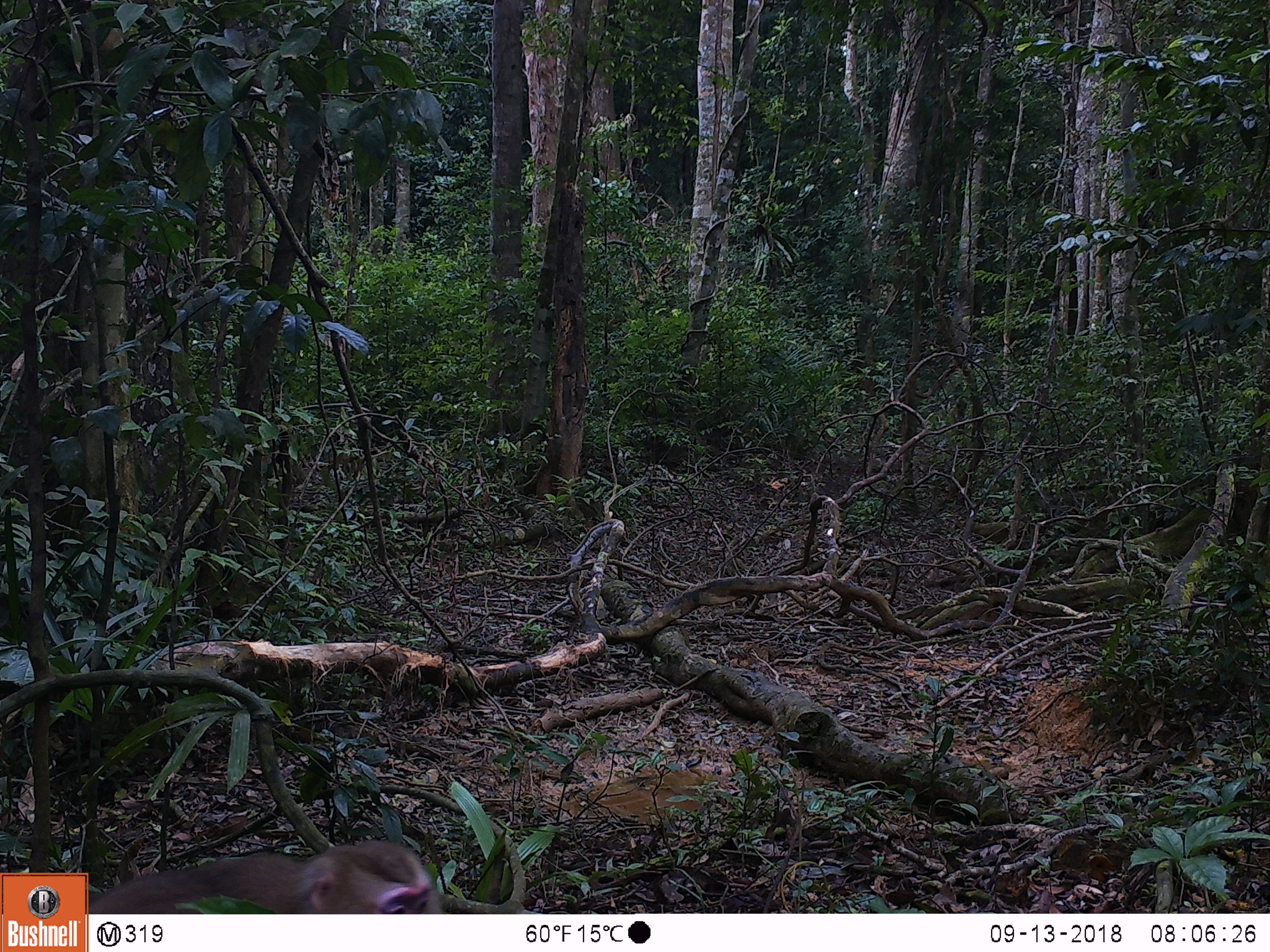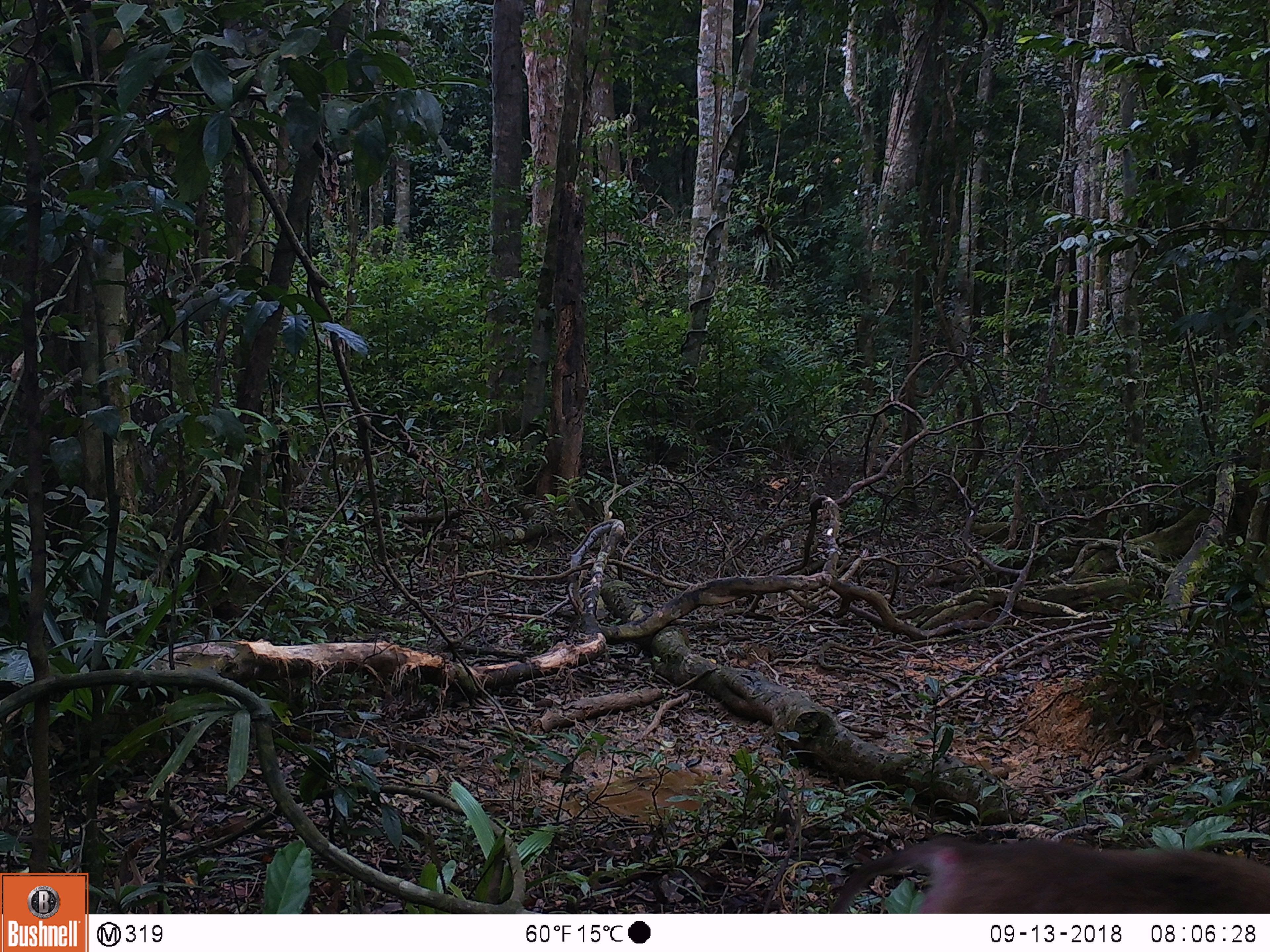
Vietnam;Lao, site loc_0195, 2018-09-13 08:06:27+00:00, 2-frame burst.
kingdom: Animalia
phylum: Chordata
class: Mammalia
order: Primates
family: Cercopithecidae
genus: Macaca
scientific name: Macaca nemestrina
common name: pig-tailed macaque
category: pig tailed macaque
Pig tailed macaque (pig-tailed macaque) (Macaca nemestrina). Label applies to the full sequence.